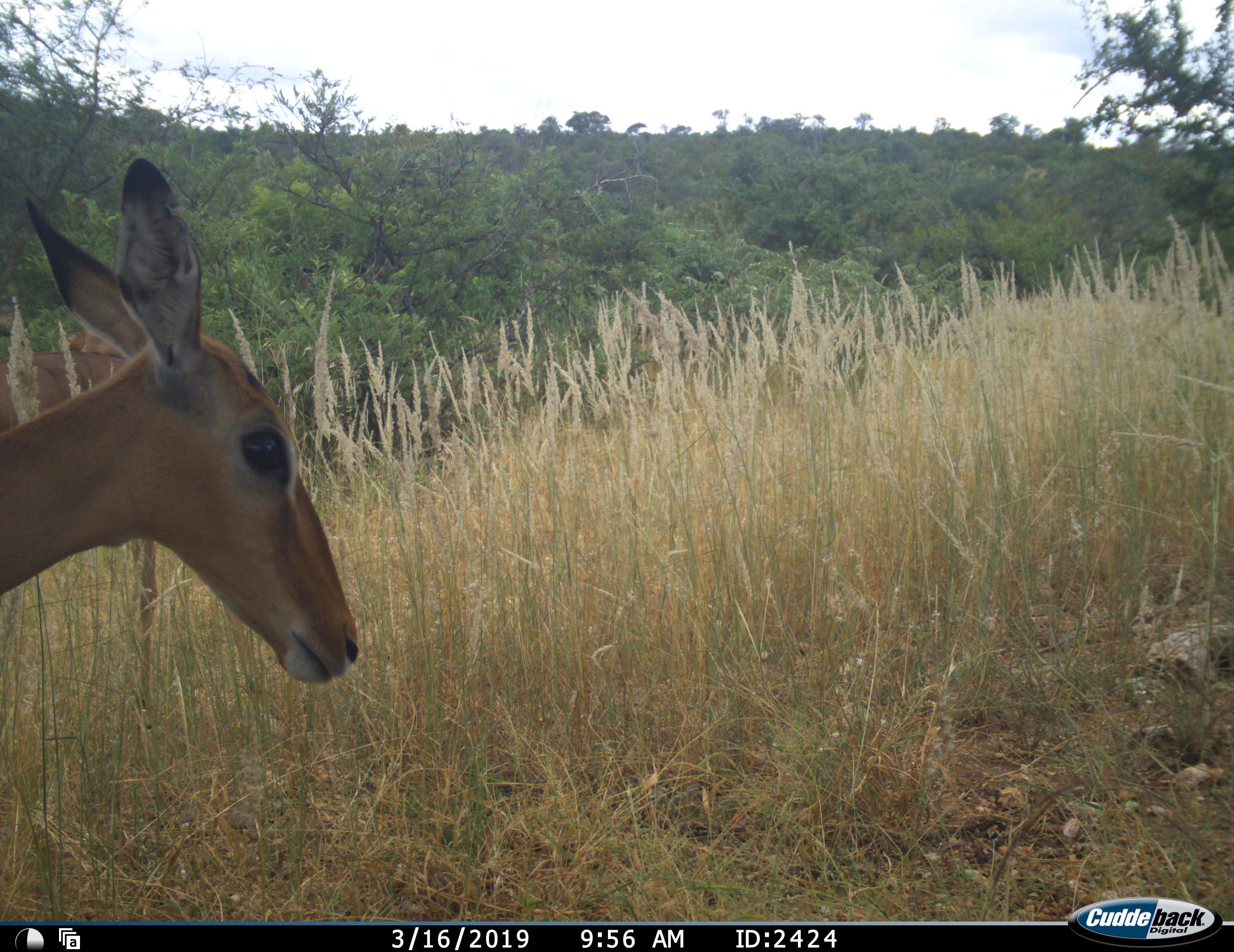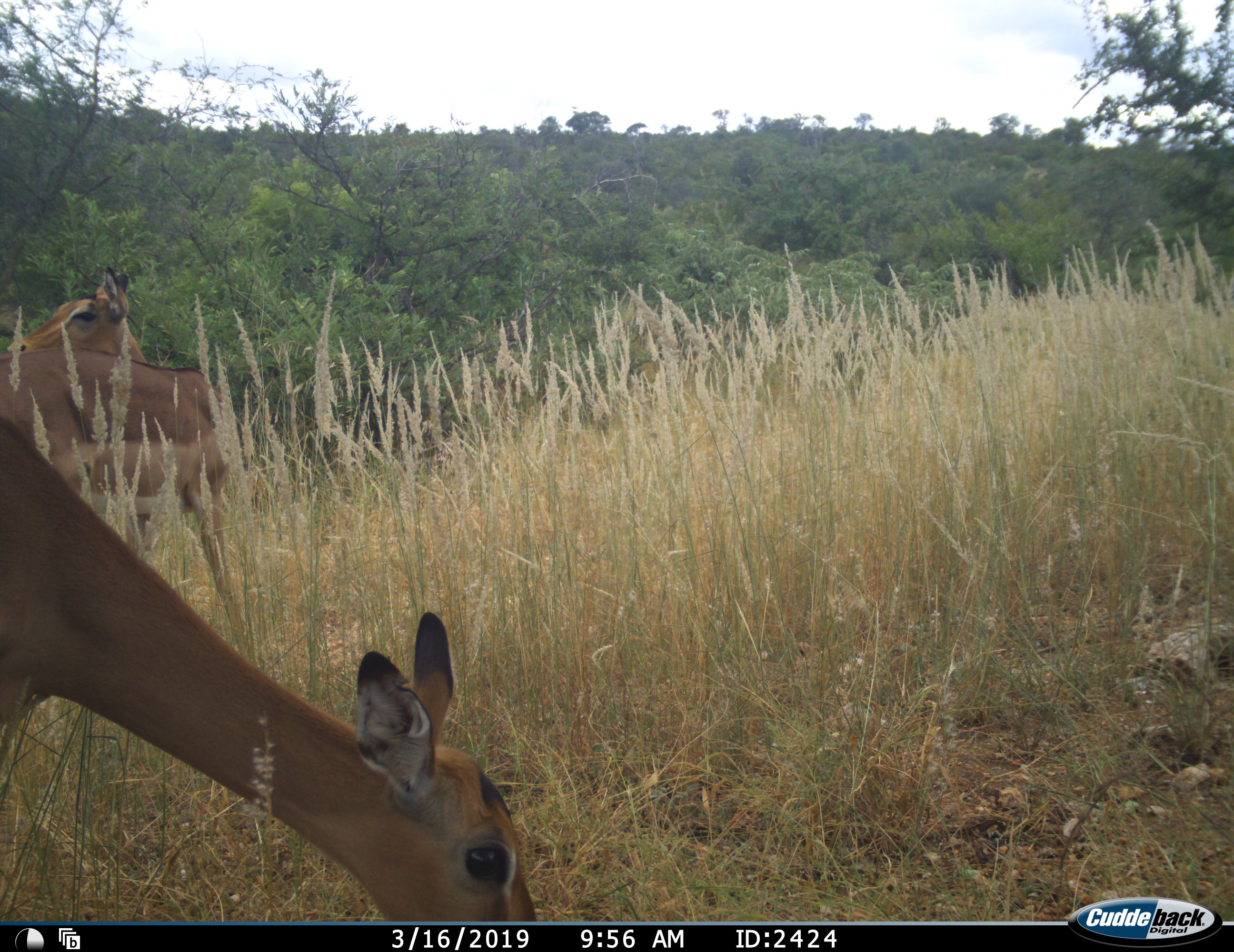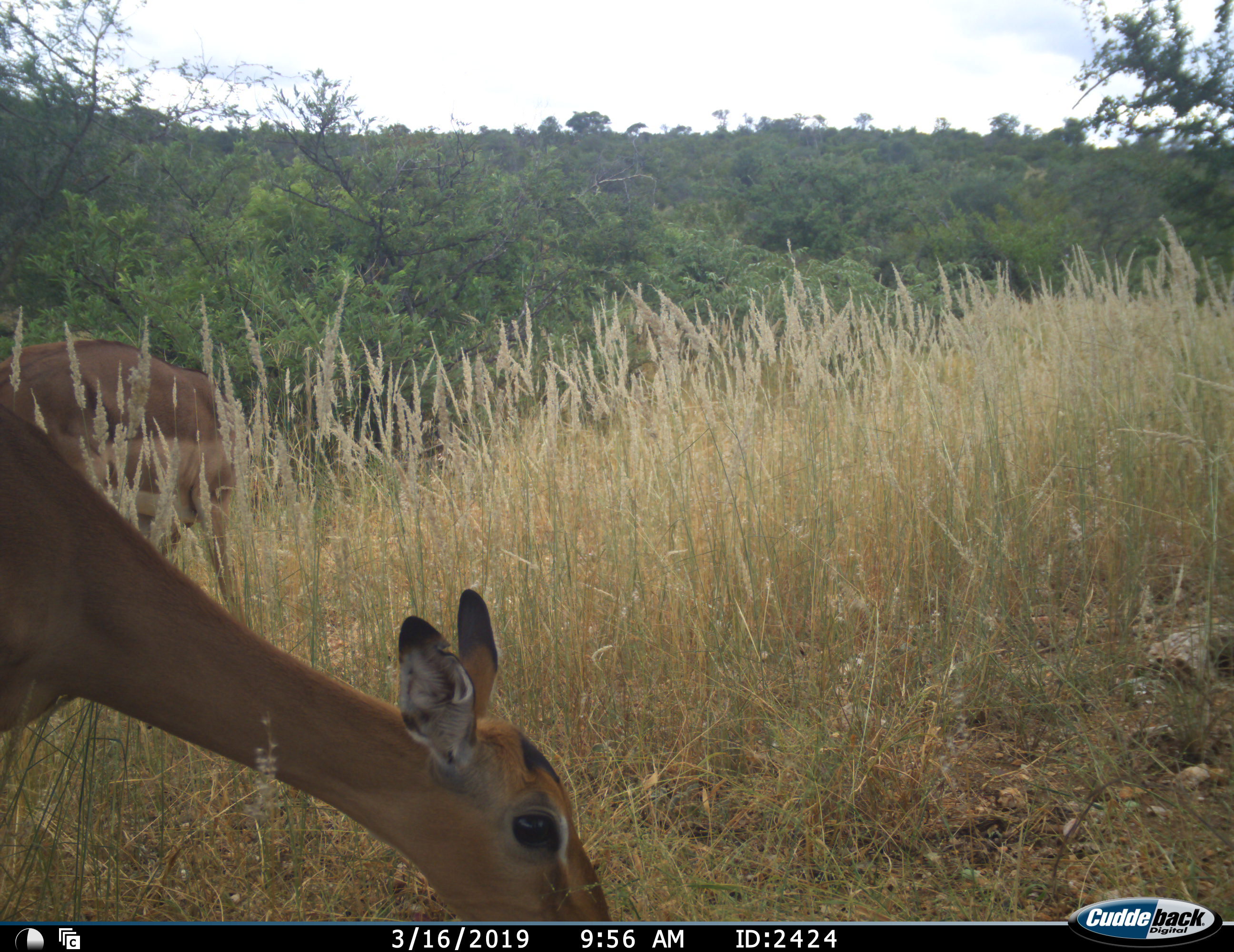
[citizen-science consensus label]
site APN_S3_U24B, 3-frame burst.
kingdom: Animalia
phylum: Chordata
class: Mammalia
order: Artiodactyla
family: Bovidae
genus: Aepyceros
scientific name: Aepyceros melampus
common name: impala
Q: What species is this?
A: Impala (Aepyceros melampus).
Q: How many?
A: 2.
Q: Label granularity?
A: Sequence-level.